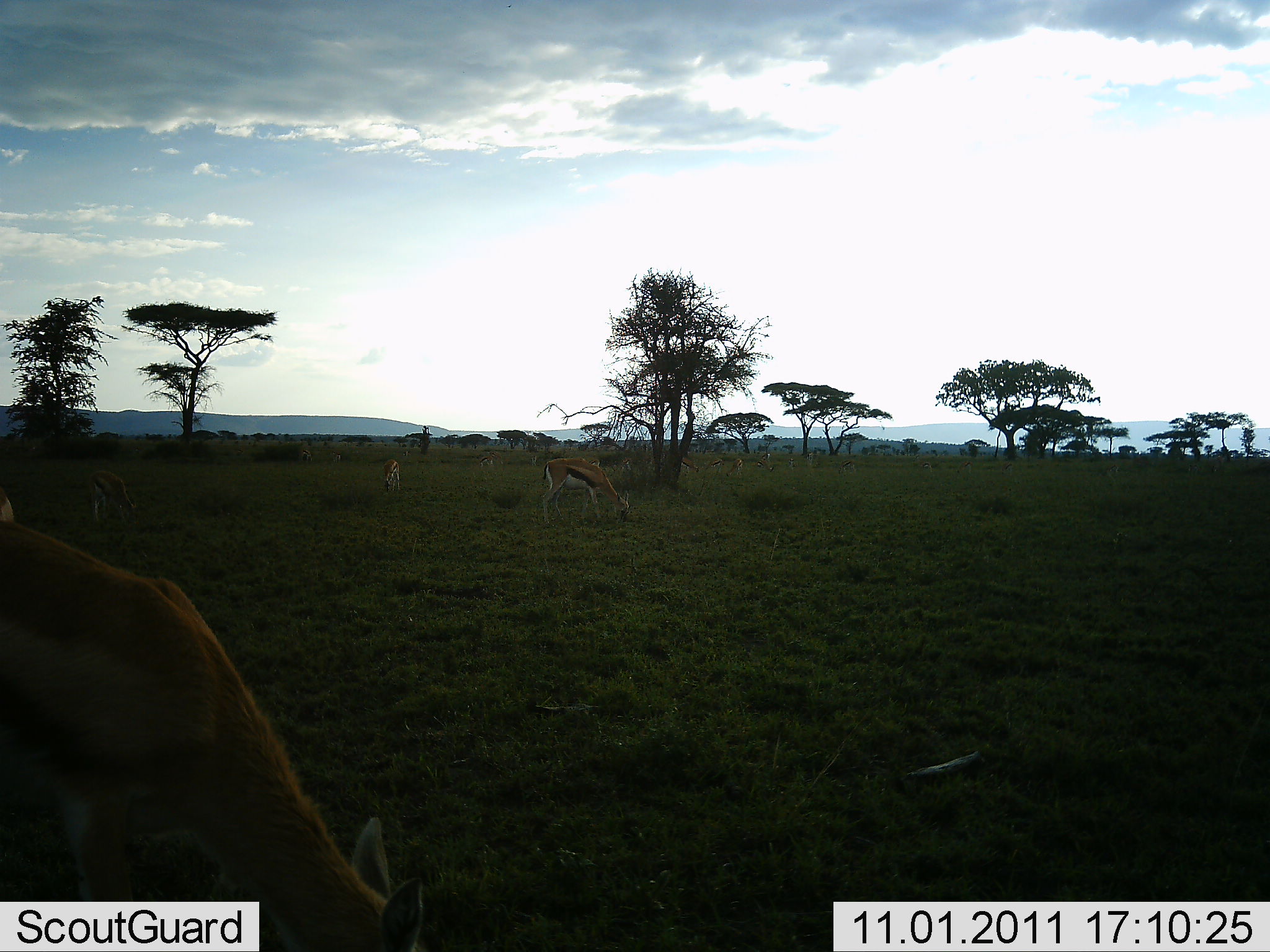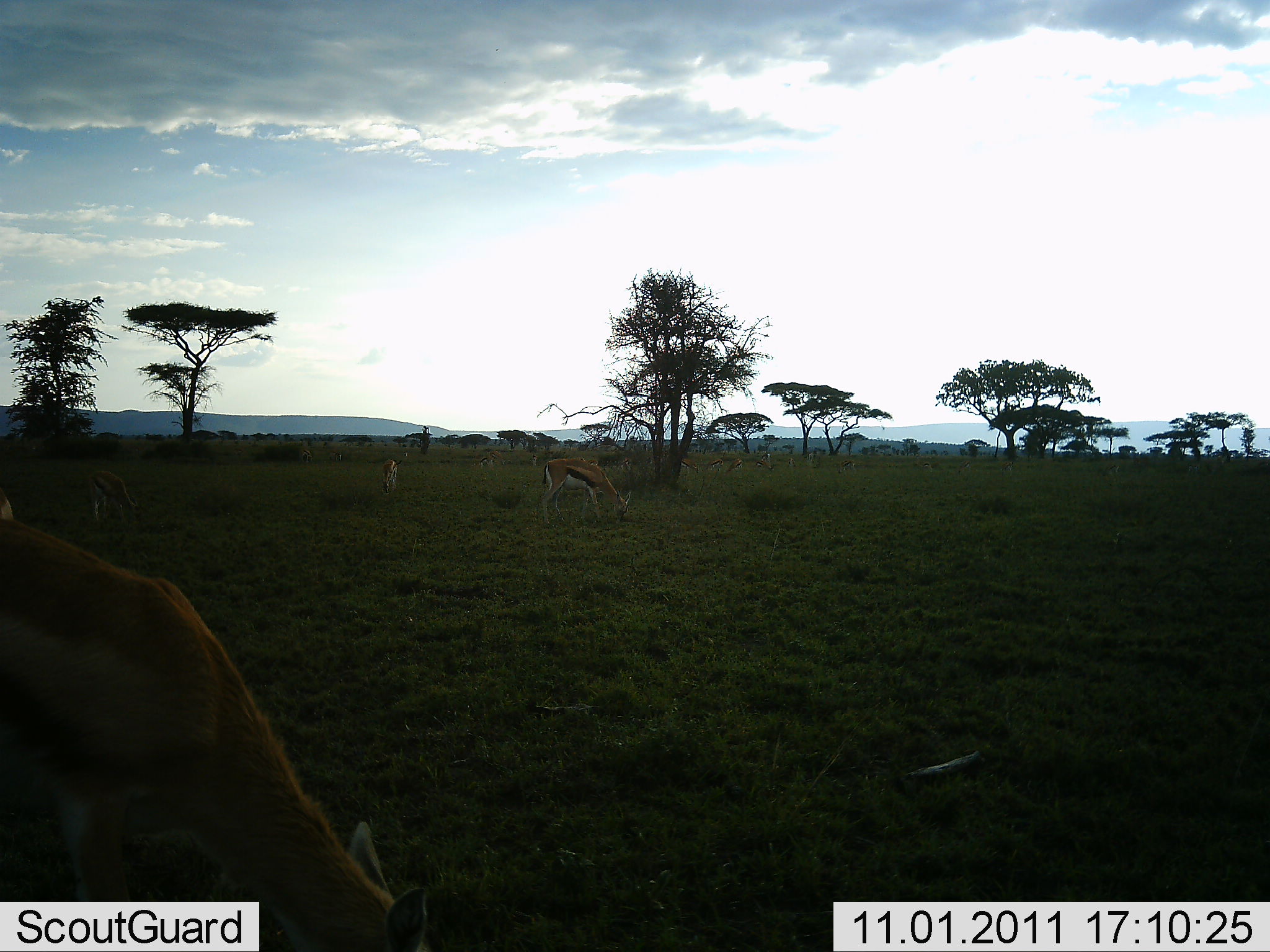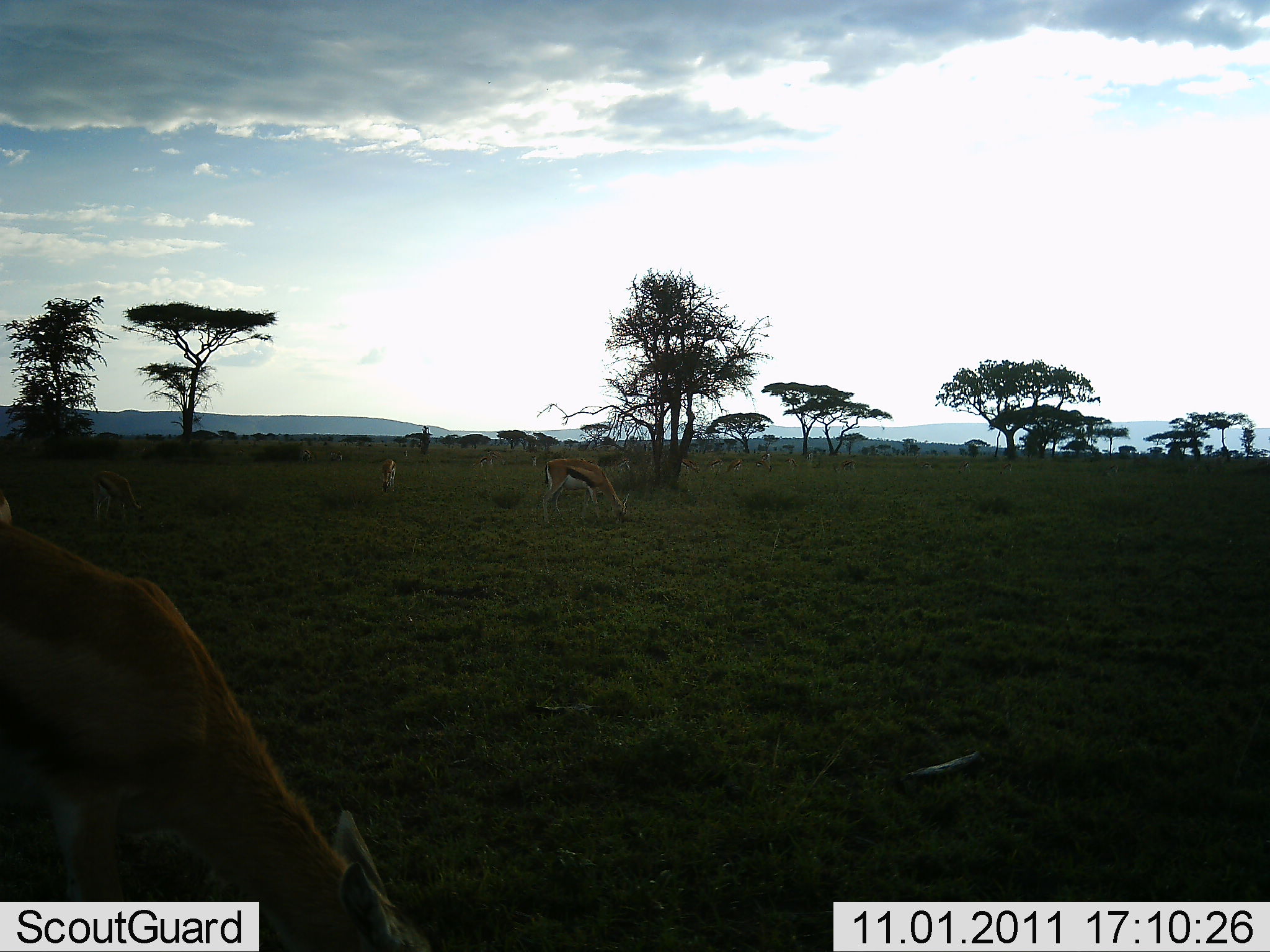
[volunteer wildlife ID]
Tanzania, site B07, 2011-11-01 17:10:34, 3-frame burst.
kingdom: Animalia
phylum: Chordata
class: Mammalia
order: Artiodactyla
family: Bovidae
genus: Eudorcas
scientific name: Eudorcas thomsonii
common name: thomson's gazelle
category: gazellethomsons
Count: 5.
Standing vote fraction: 18%.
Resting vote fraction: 0%.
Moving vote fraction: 9%.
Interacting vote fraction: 0%.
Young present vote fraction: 0%.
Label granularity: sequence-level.